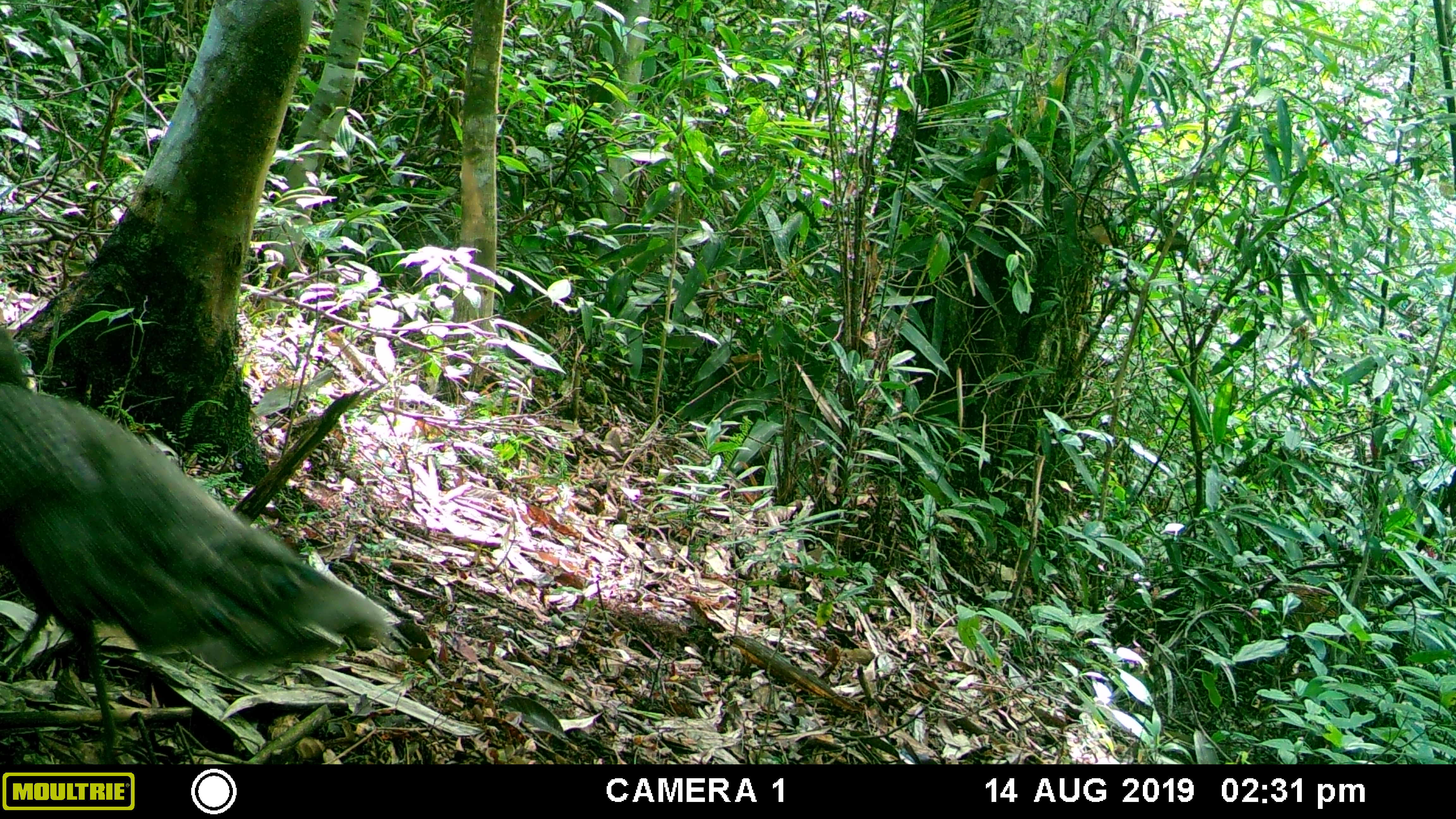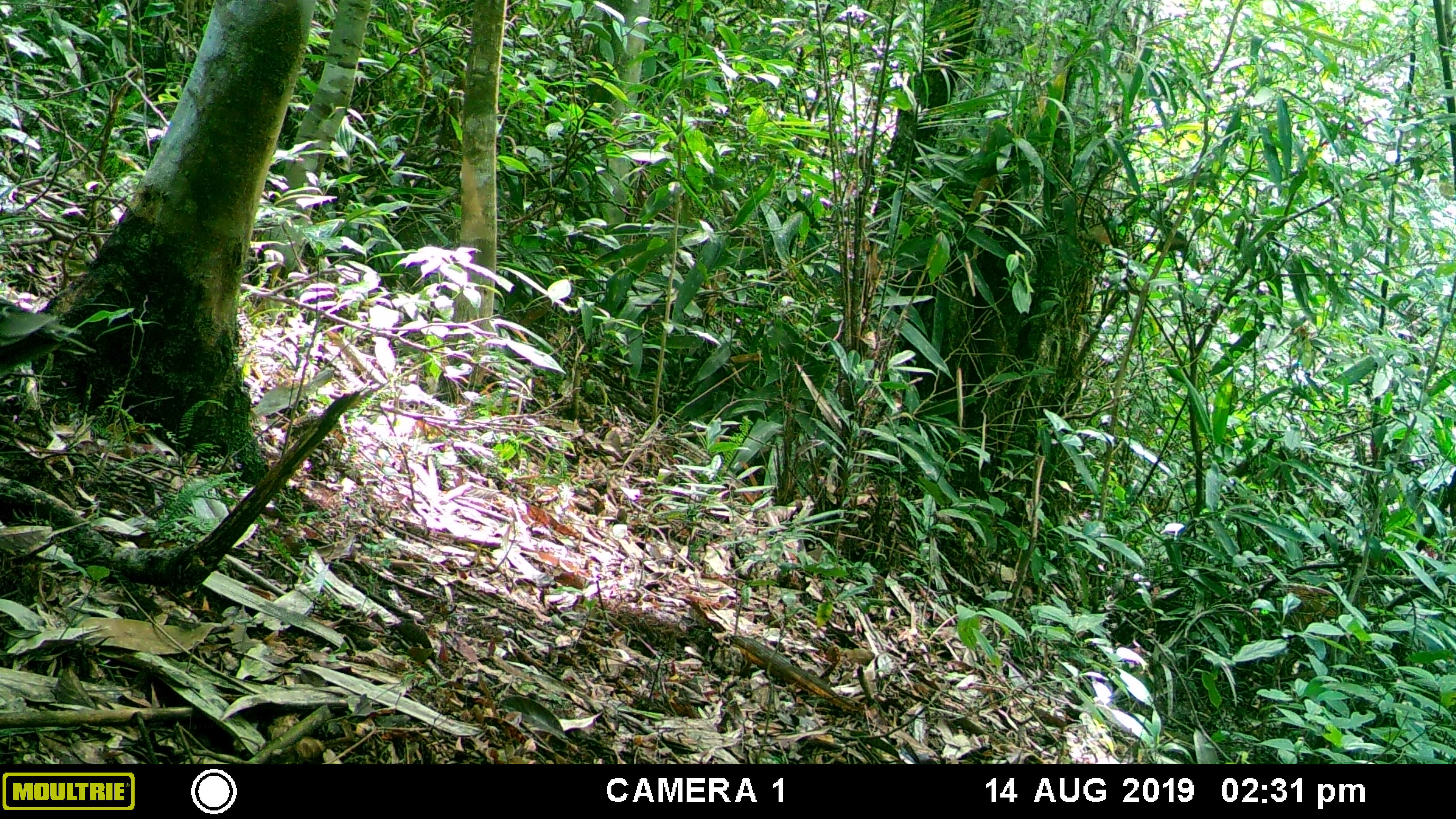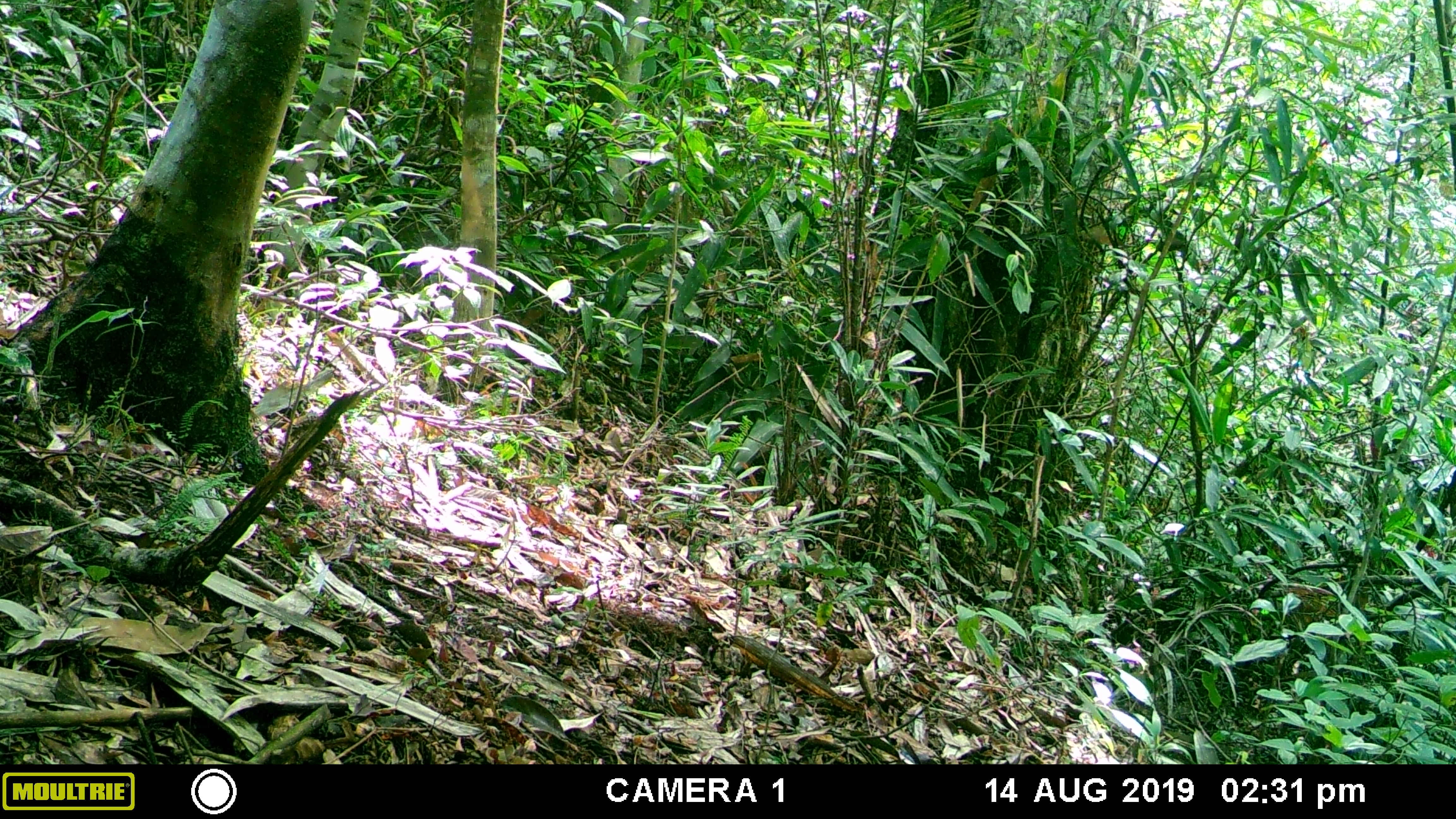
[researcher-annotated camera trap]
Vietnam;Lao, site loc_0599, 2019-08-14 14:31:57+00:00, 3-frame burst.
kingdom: Animalia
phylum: Chordata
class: Aves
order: Galliformes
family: Phasianidae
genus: Polyplectron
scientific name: Polyplectron bicalcaratum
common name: gray peacock-pheasant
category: grey peacock pheasant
Grey peacock pheasant (gray peacock-pheasant) (Polyplectron bicalcaratum). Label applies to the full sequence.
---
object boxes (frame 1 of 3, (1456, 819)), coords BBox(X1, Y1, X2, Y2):
grey peacock pheasant: BBox(0, 326, 389, 763)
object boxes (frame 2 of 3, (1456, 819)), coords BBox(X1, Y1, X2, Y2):
grey peacock pheasant: BBox(0, 312, 57, 347)